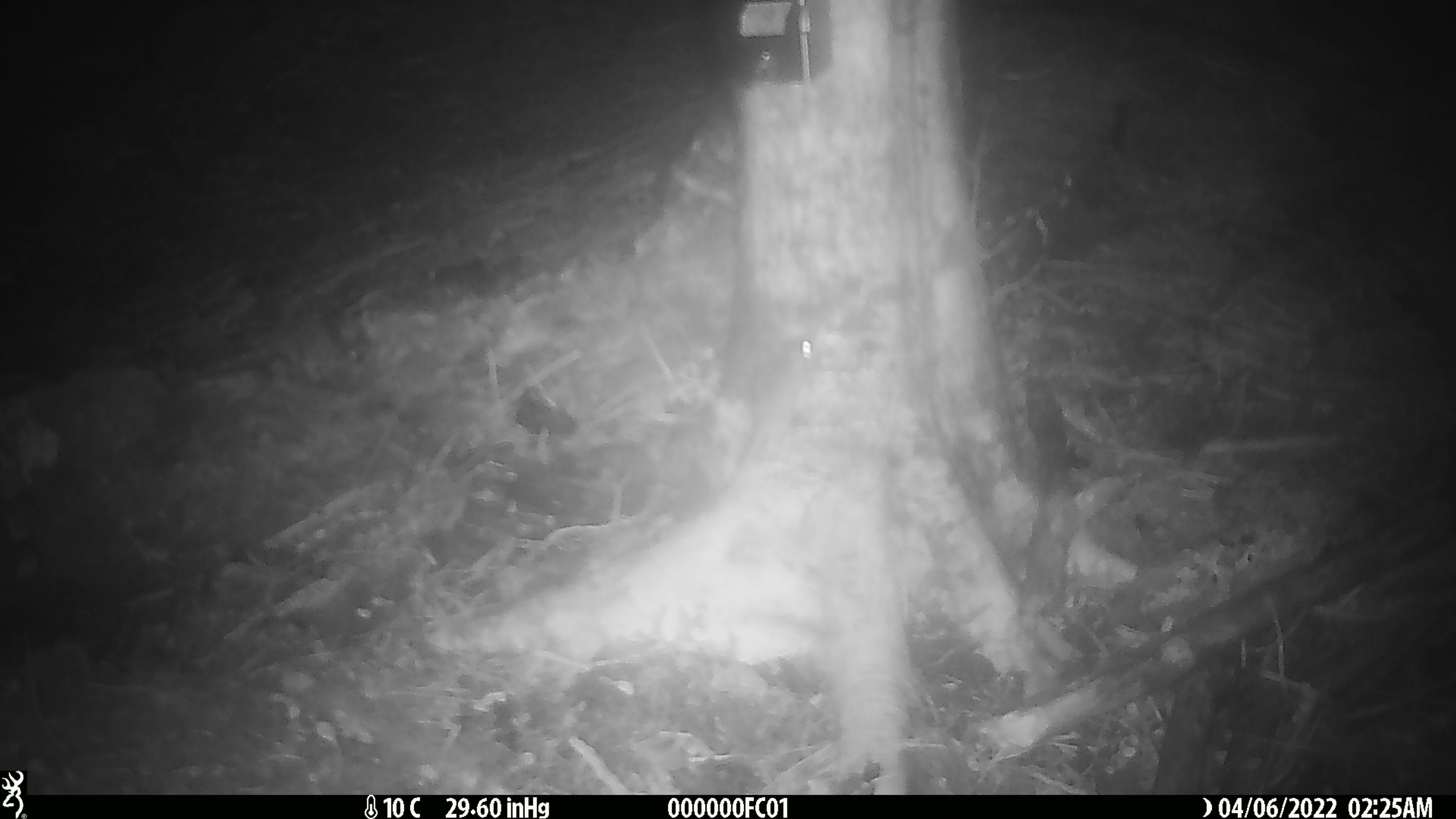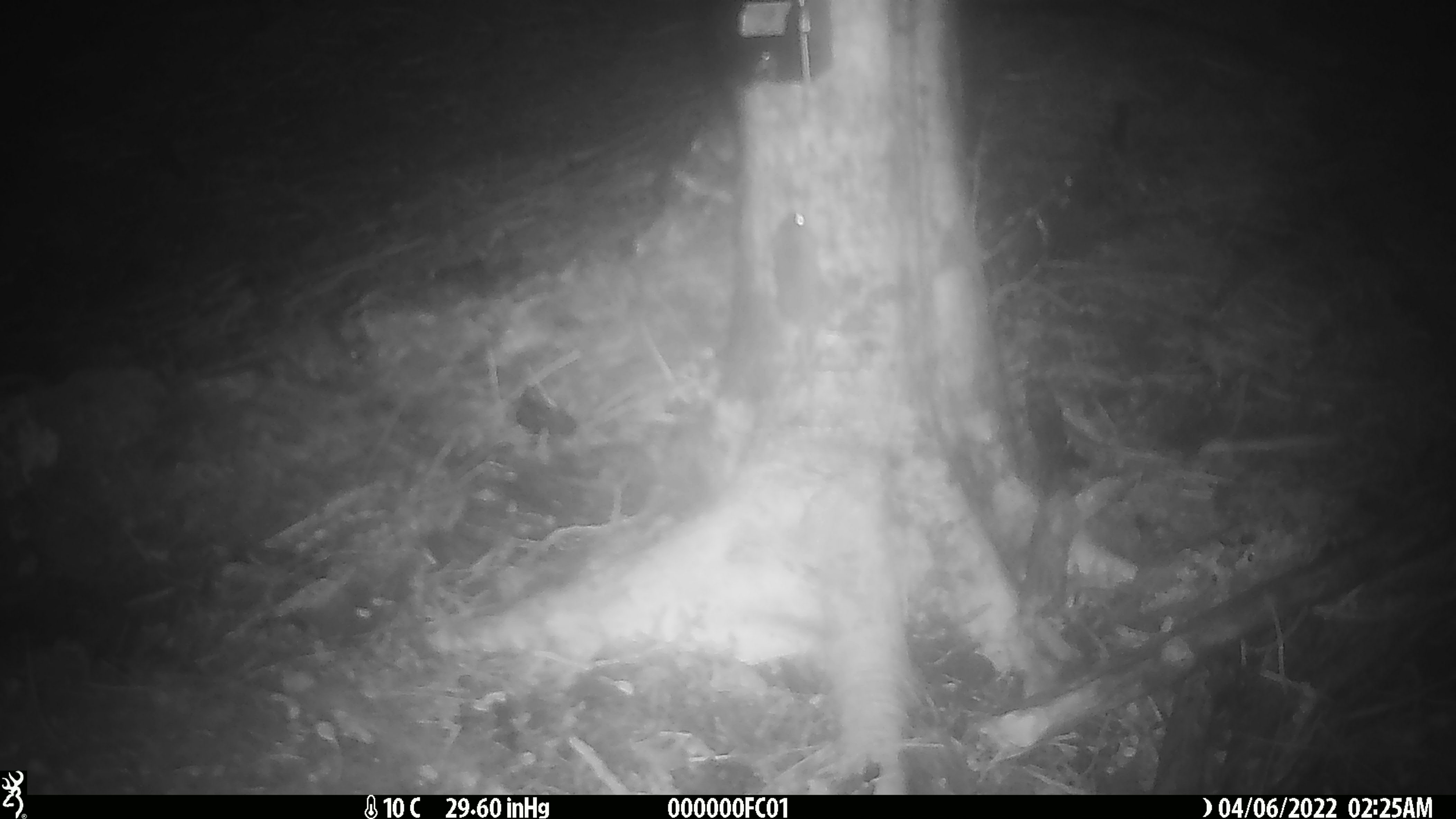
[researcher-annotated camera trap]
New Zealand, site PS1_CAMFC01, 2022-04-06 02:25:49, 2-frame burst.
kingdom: Animalia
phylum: Chordata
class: Mammalia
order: Rodentia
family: Muridae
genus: Mus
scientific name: Mus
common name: mouse